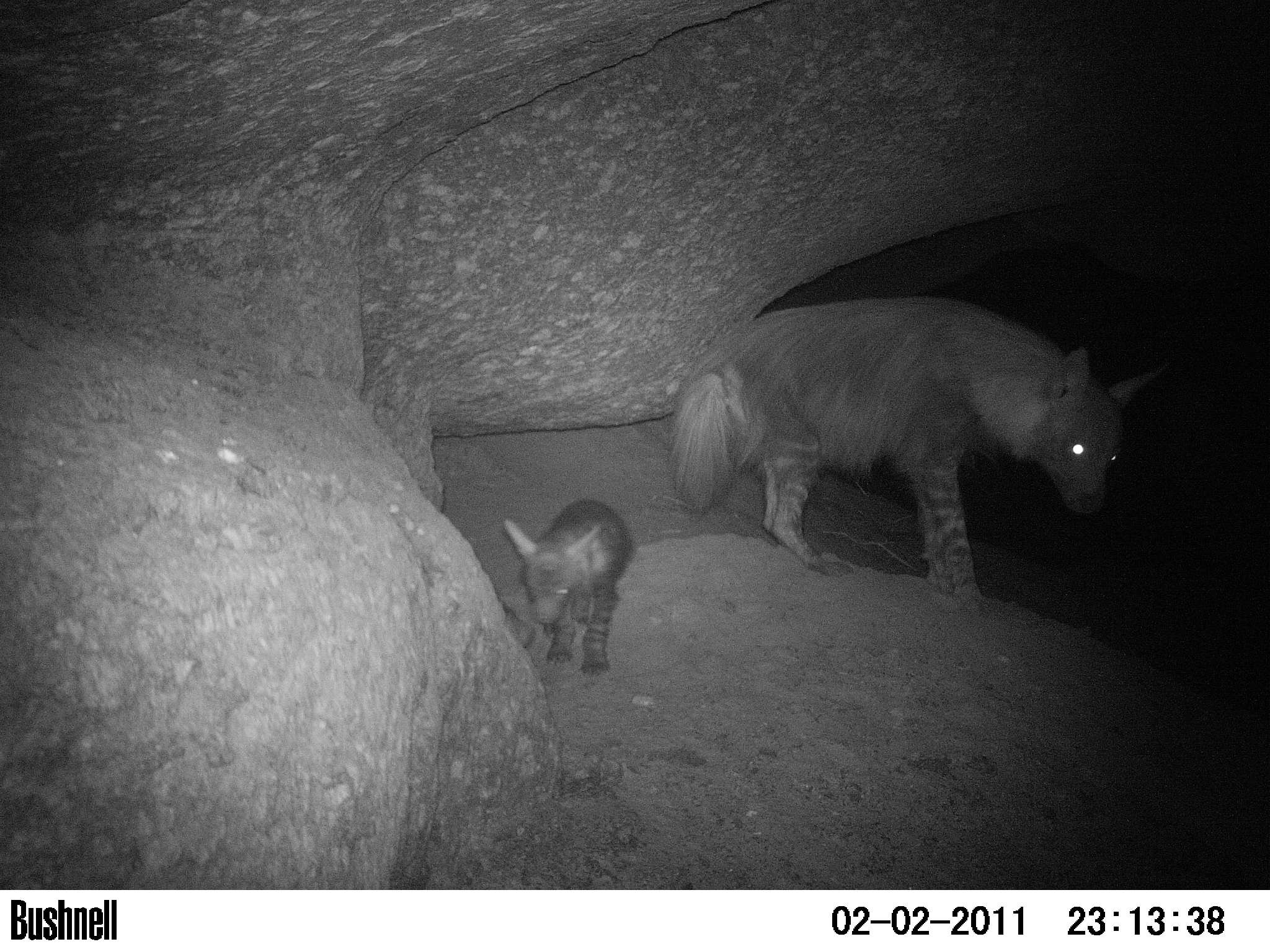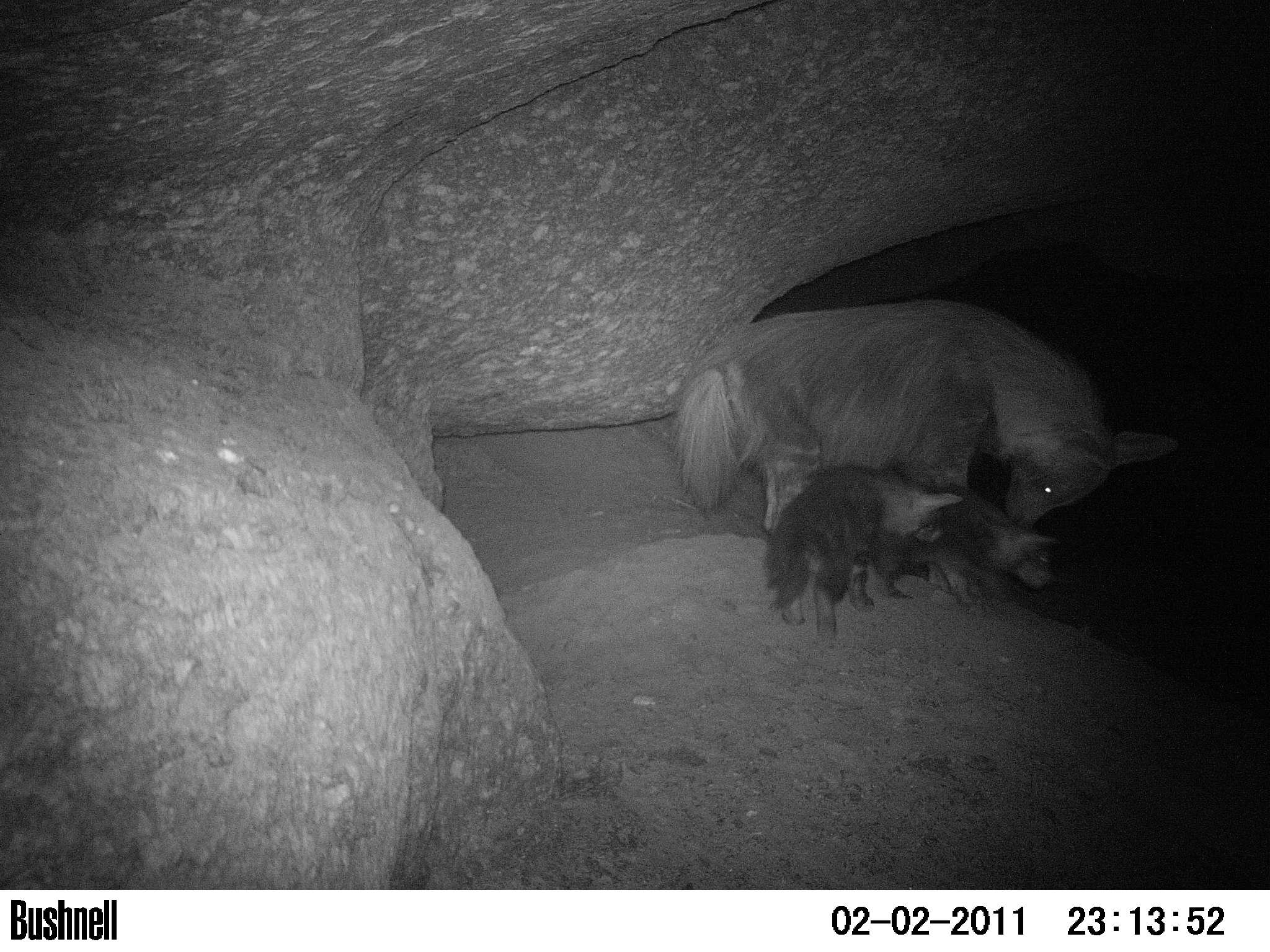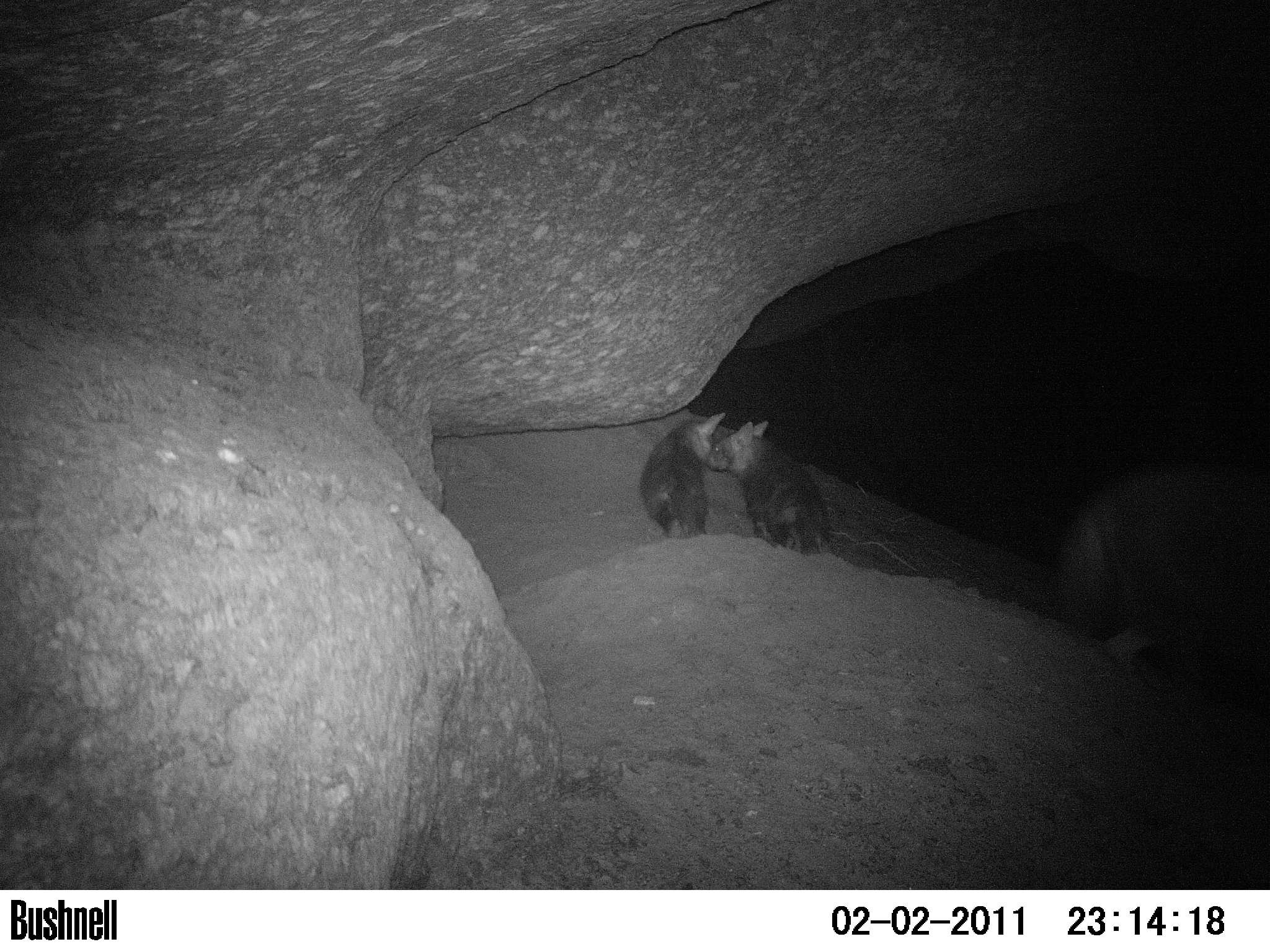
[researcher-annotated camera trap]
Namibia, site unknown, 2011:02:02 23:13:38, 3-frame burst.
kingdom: Animalia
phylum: Chordata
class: Mammalia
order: Carnivora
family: Hyaenidae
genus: Parahyaena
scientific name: Parahyaena brunnea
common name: brown hyena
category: hyaena brunnea